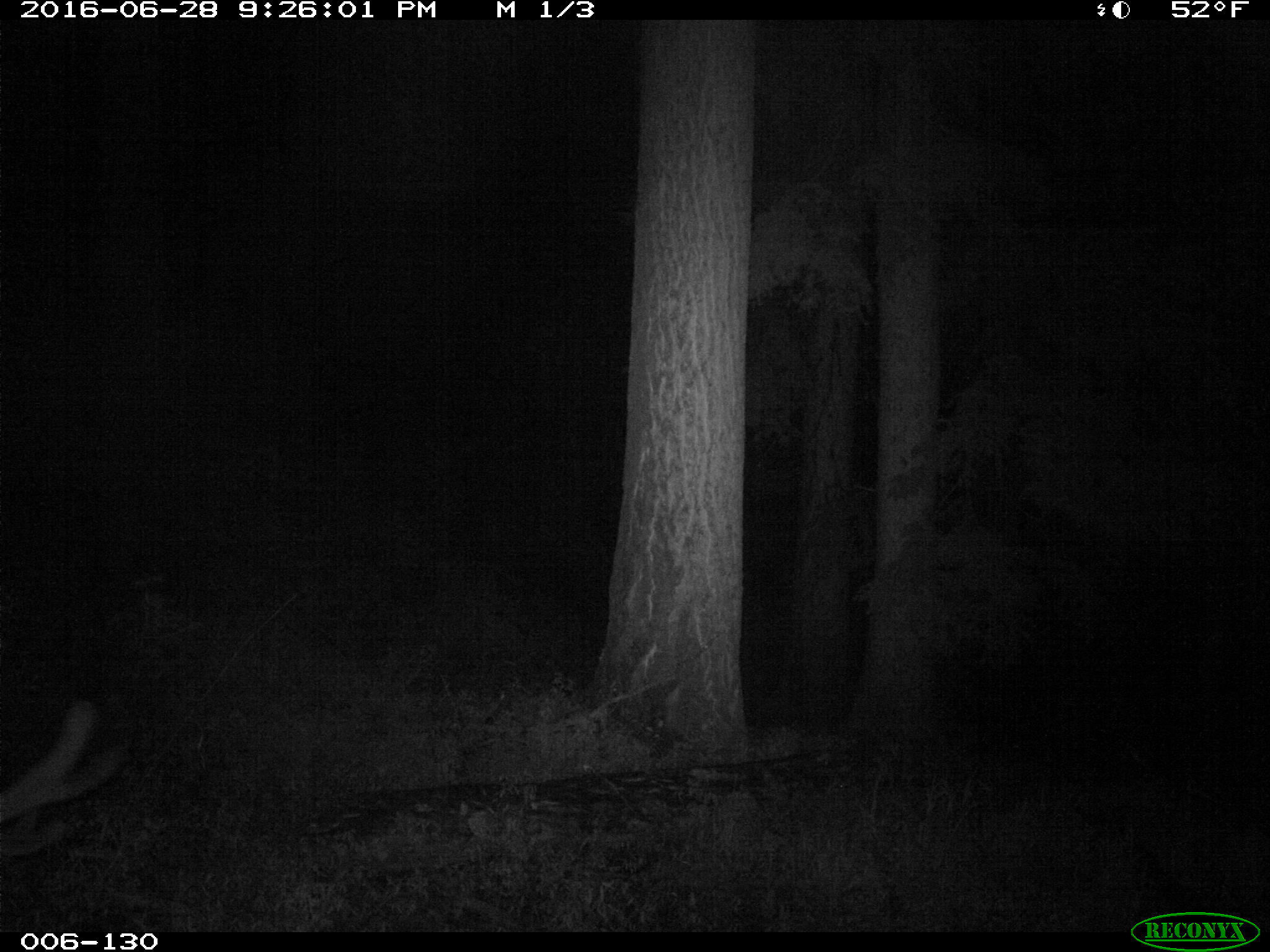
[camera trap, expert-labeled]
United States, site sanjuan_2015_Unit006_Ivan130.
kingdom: Animalia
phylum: Chordata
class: Mammalia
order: Artiodactyla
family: Cervidae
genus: Cervus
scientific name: Cervus elaphus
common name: red deer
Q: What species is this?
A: Cervus elaphus (red deer).